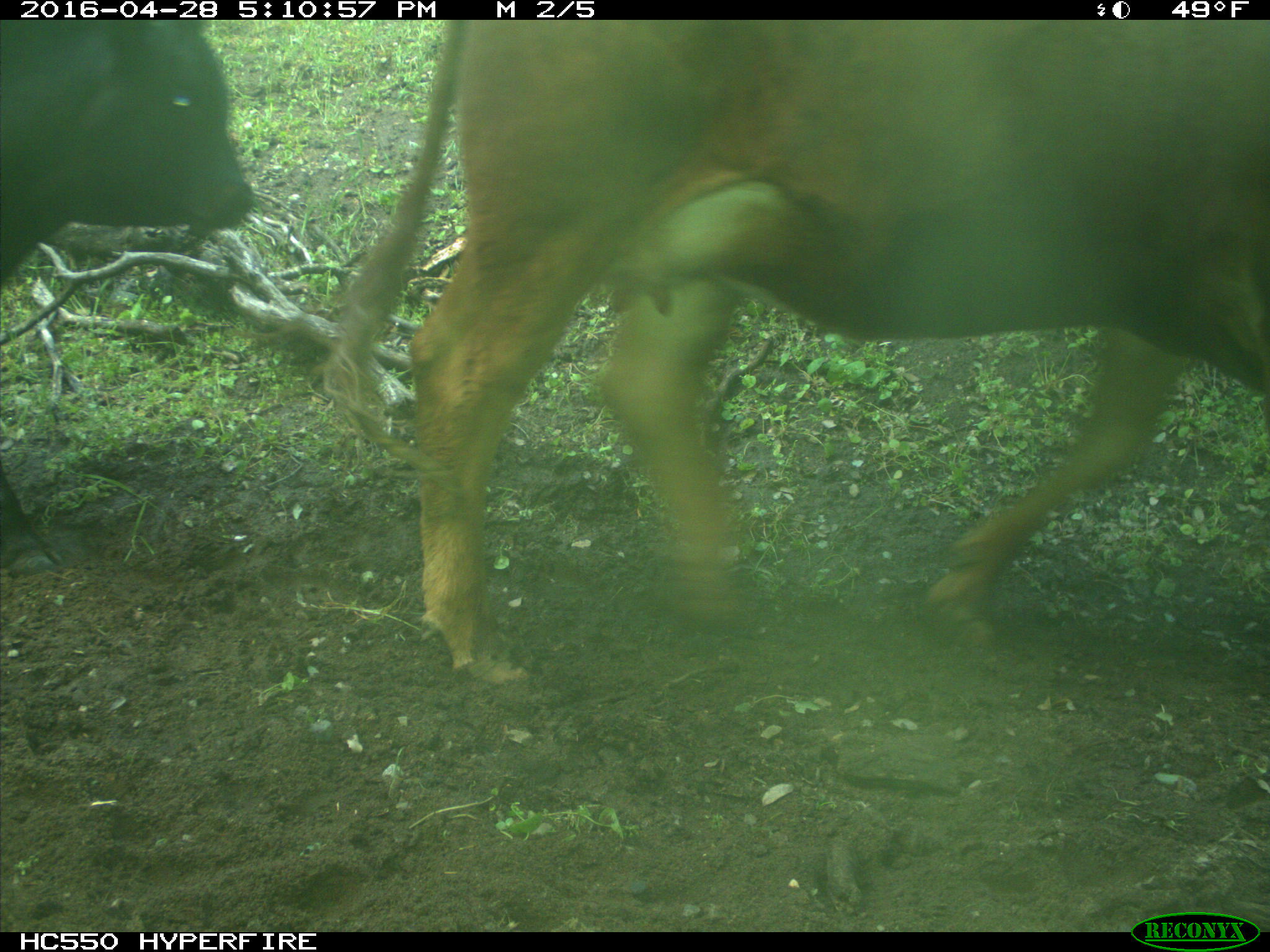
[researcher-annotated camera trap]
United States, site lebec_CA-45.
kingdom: Animalia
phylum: Chordata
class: Mammalia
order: Artiodactyla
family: Bovidae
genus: Bos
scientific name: Bos taurus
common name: domestic cow